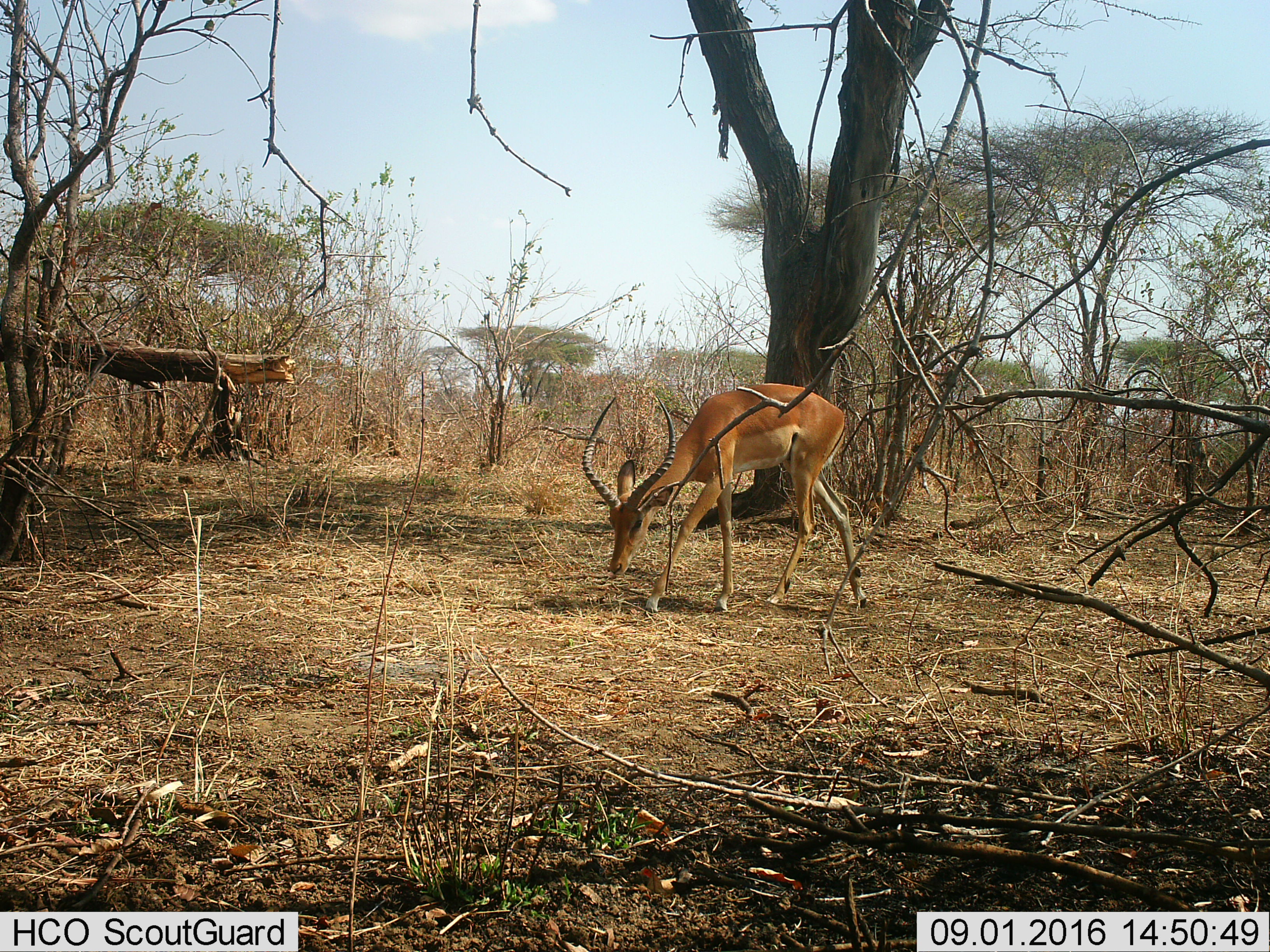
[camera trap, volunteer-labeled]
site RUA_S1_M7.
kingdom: Animalia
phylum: Chordata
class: Mammalia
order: Artiodactyla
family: Bovidae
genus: Aepyceros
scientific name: Aepyceros melampus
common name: impala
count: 1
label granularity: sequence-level